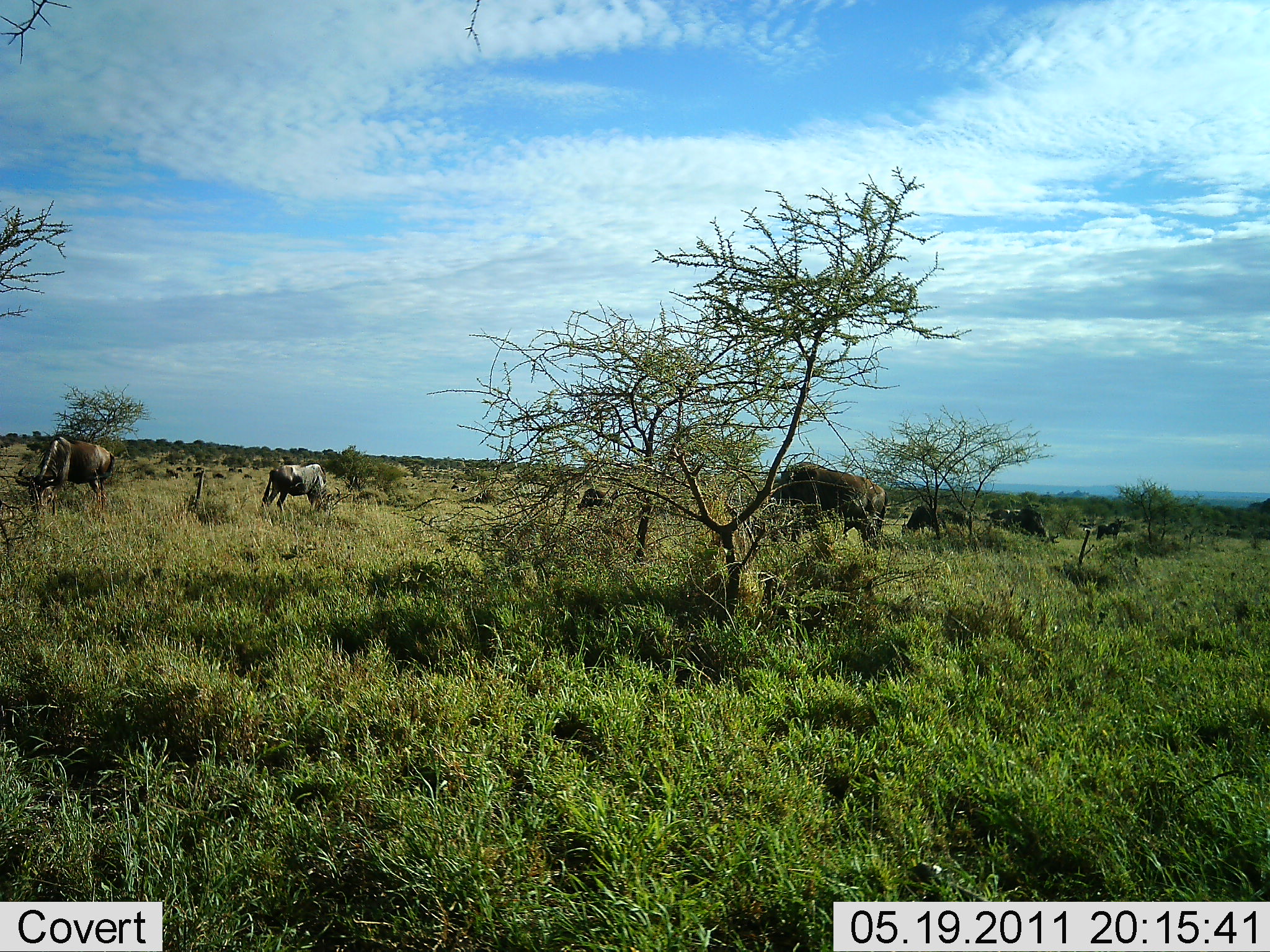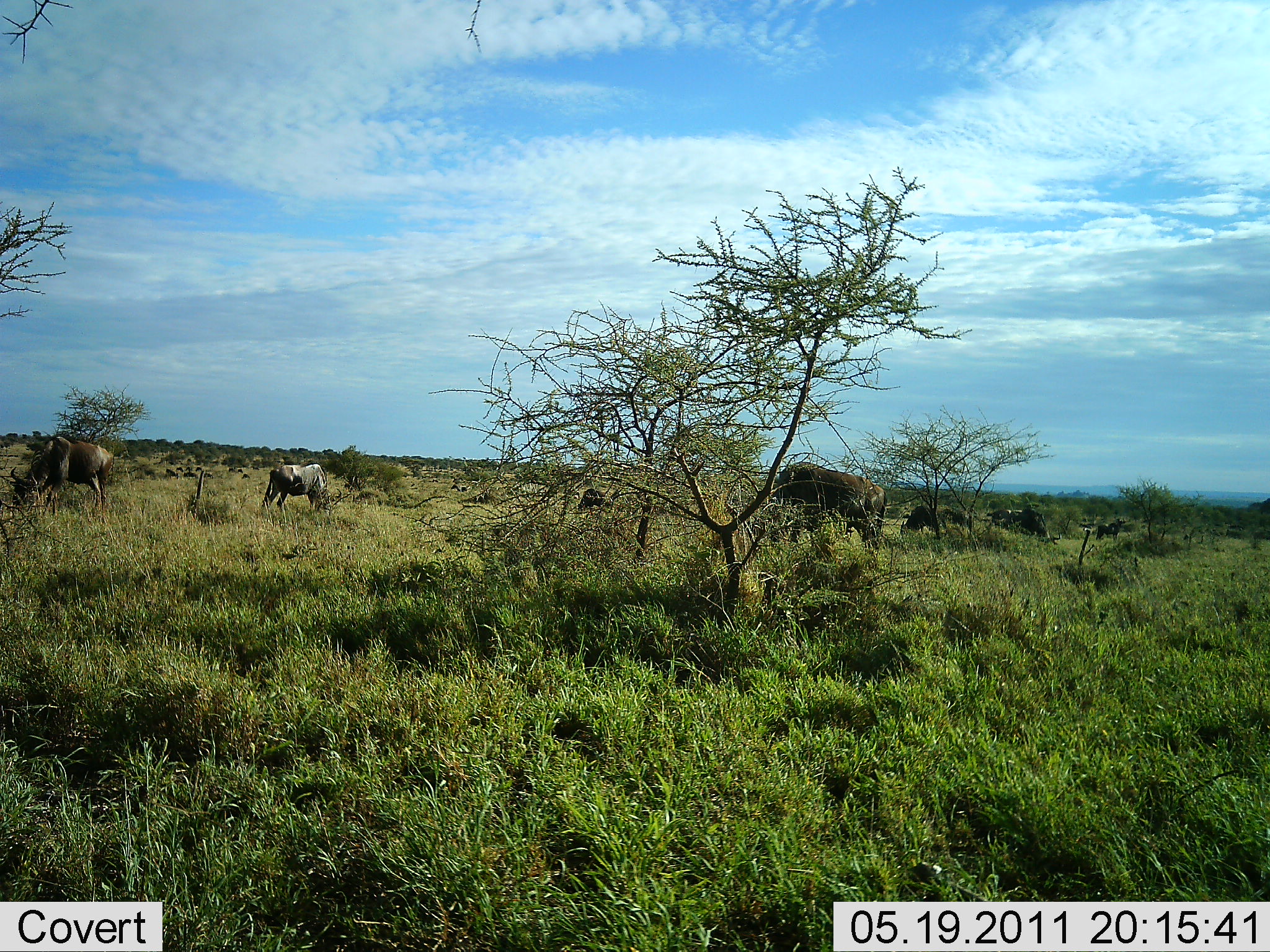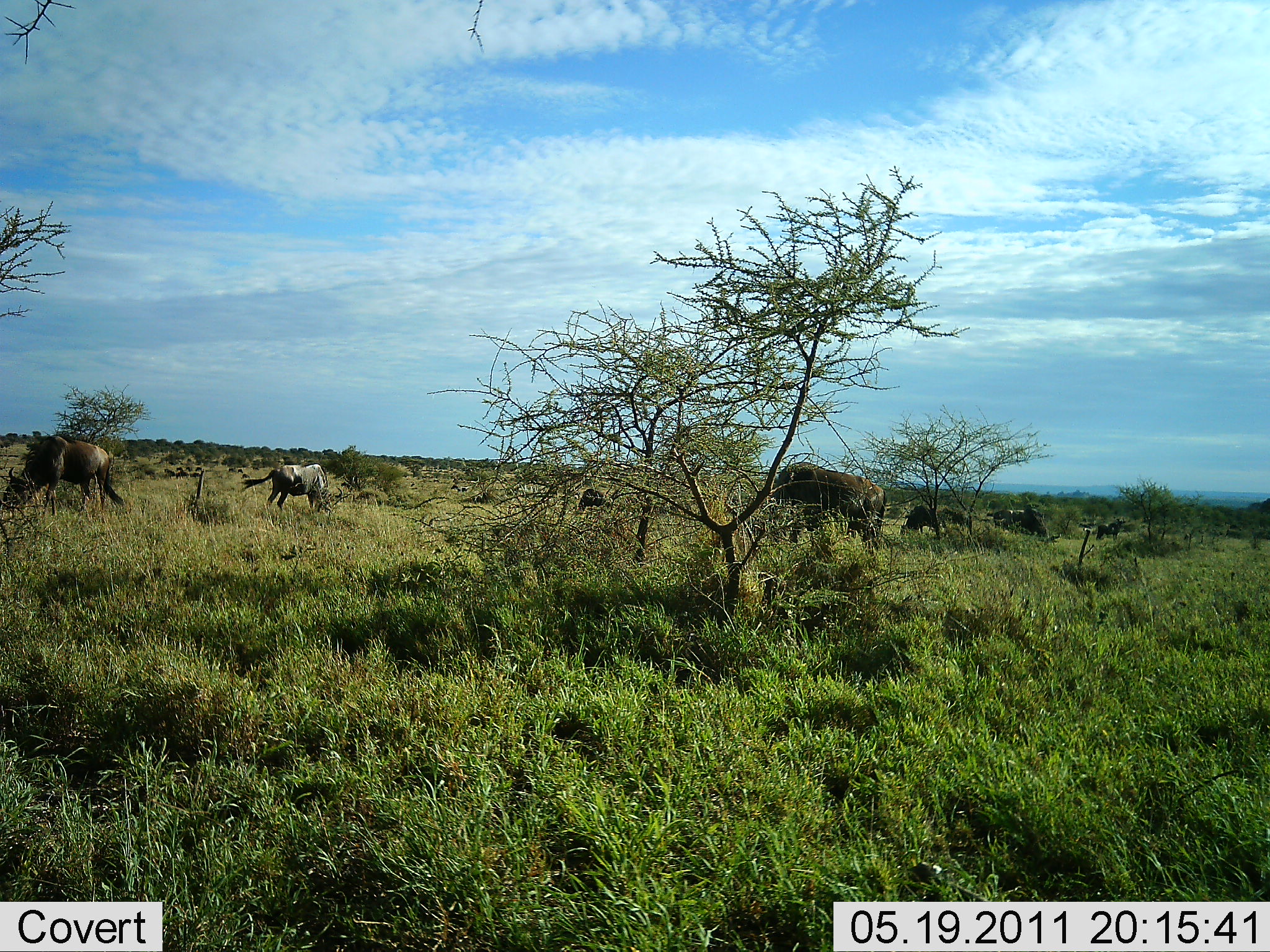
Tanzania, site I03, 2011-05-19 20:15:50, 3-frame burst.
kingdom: Animalia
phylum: Chordata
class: Mammalia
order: Artiodactyla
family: Bovidae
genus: Connochaetes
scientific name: Connochaetes taurinus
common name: blue wildebeest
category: wildebeest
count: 7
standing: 58%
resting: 0%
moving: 17%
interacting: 0%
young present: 0%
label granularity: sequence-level